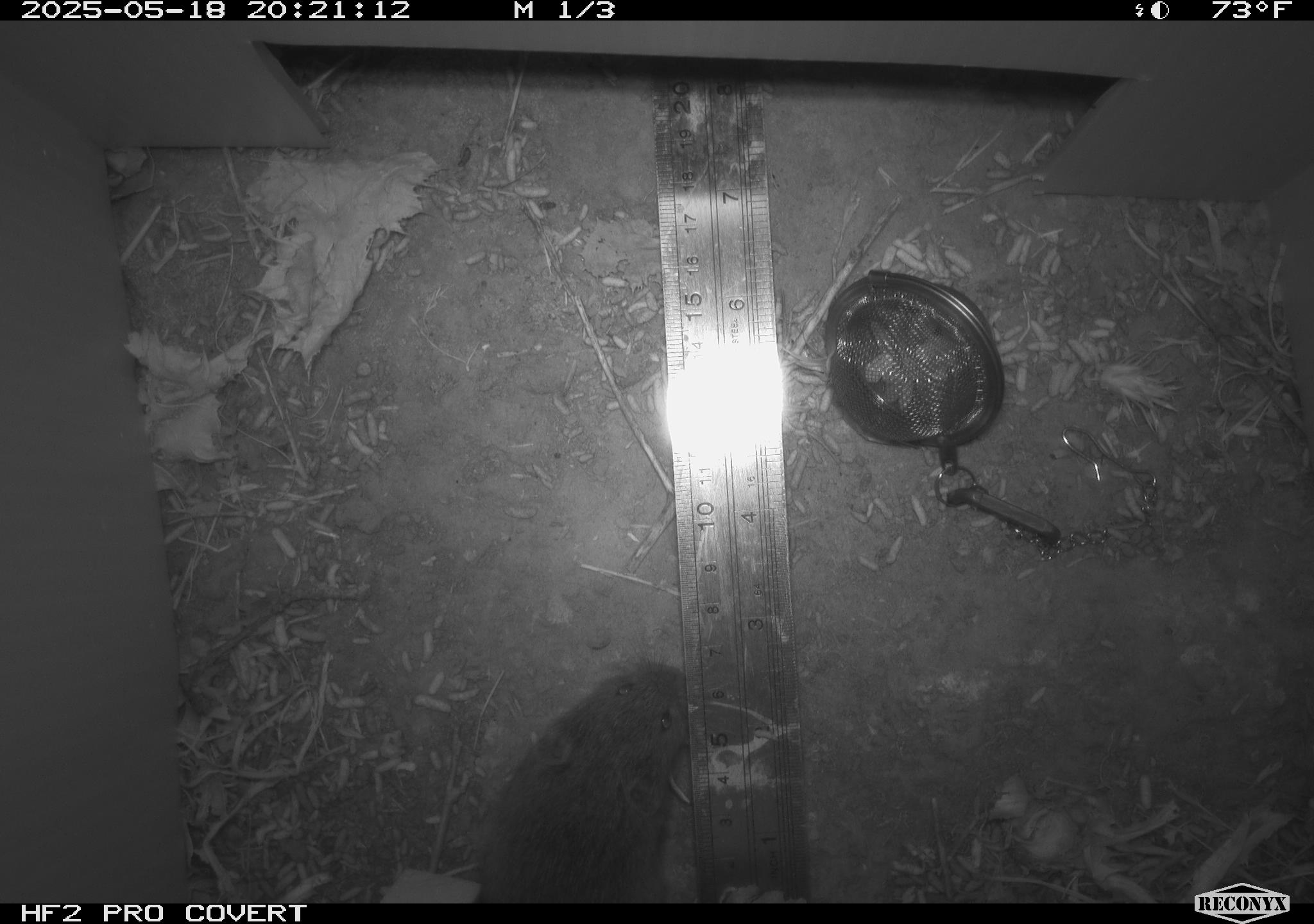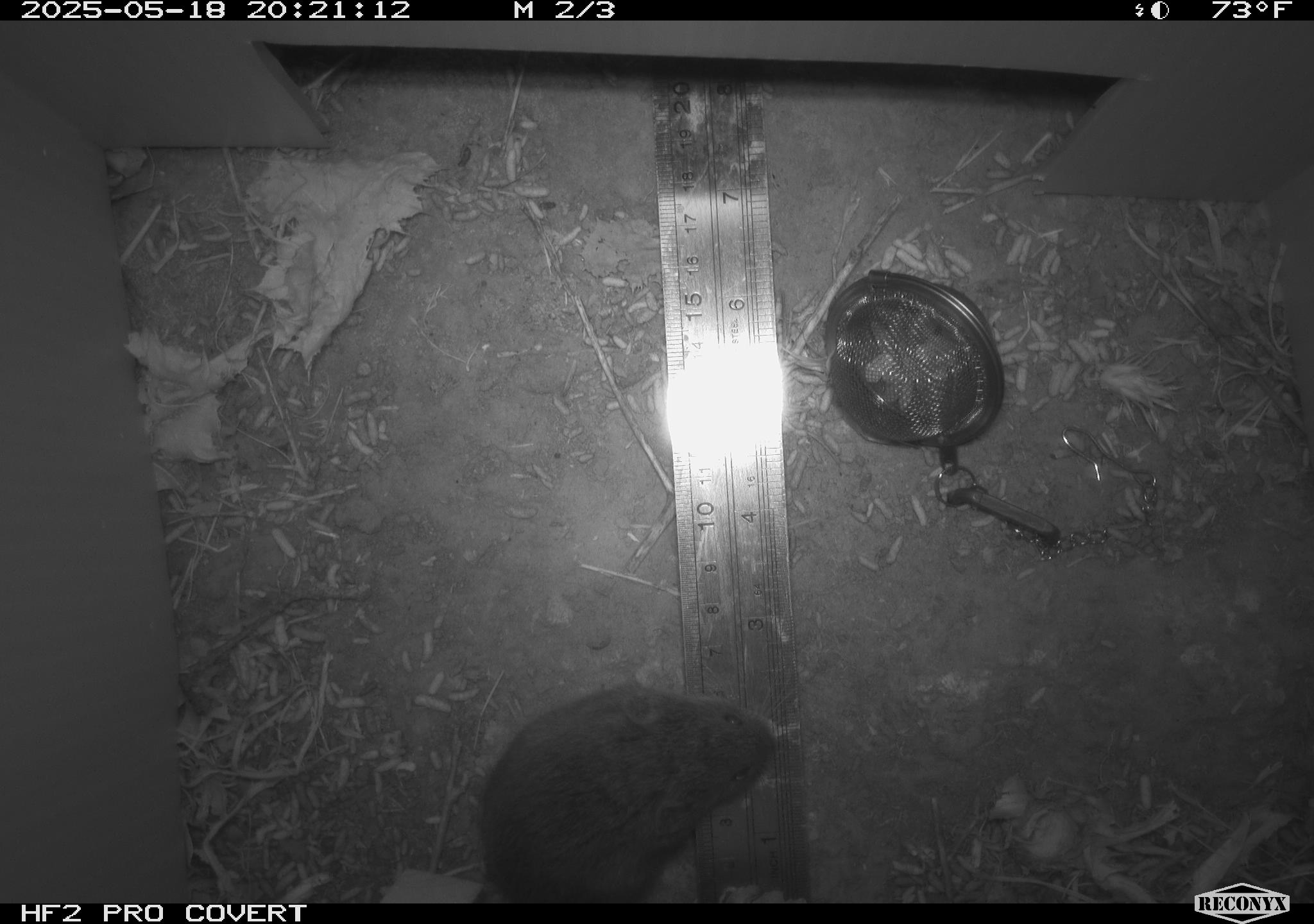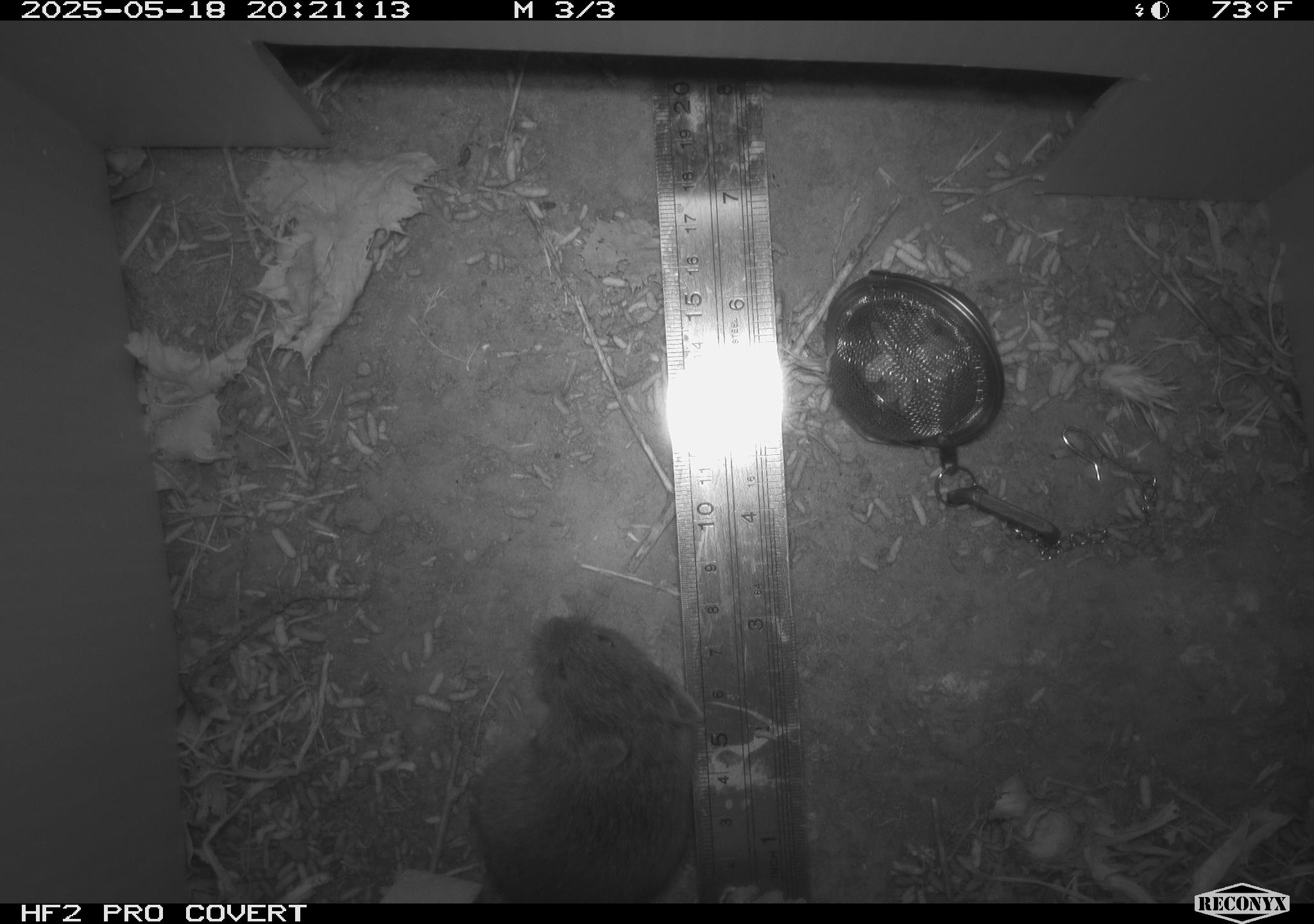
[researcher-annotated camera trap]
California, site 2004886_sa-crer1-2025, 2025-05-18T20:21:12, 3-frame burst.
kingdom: Animalia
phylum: Chordata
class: Mammalia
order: Rodentia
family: Cricetidae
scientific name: Arvicolinae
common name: voles, lemmings, and muskrats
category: arvicolinae subfamily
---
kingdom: Animalia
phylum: Chordata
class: Mammalia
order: Rodentia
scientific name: Rodentia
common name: rodent